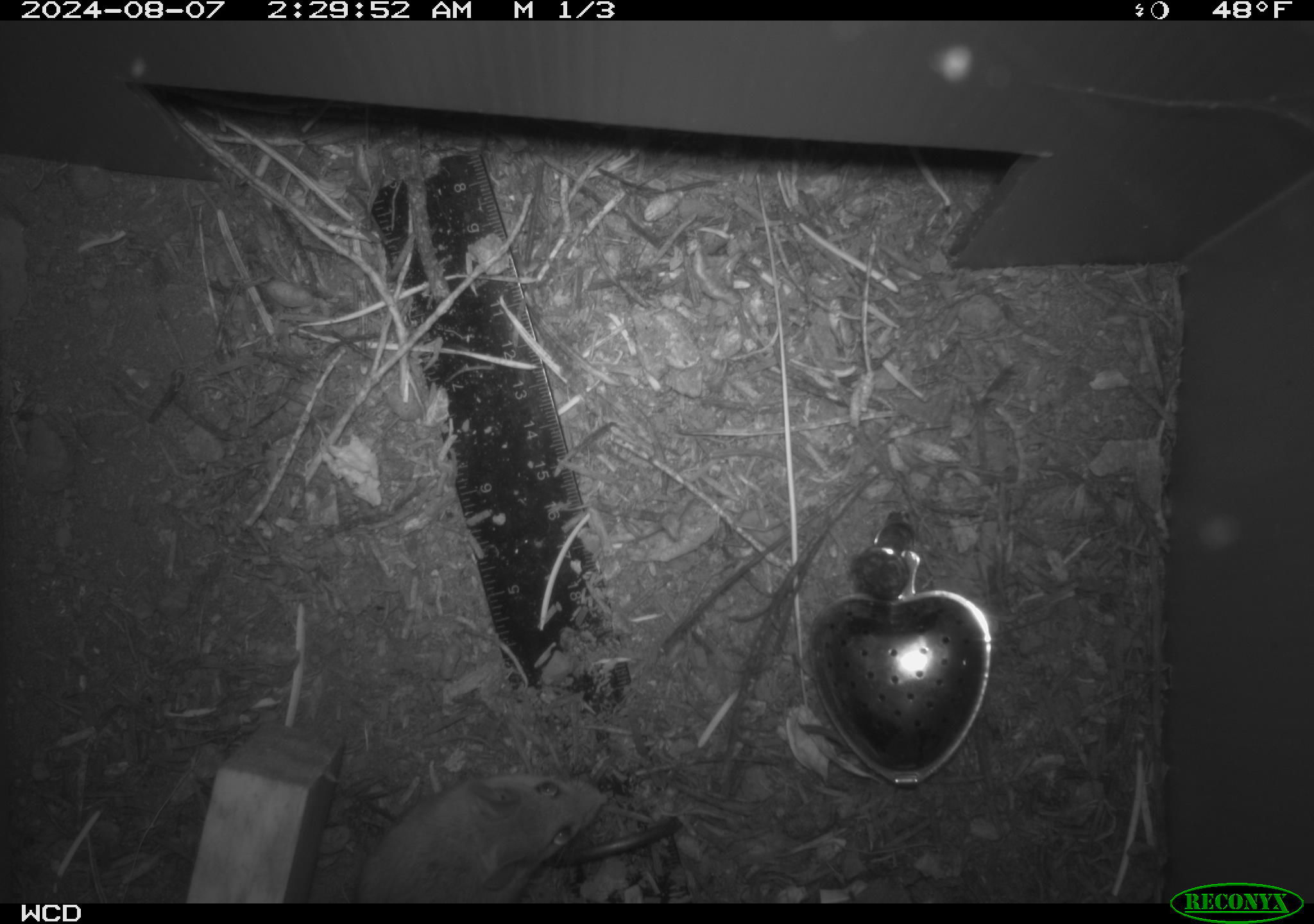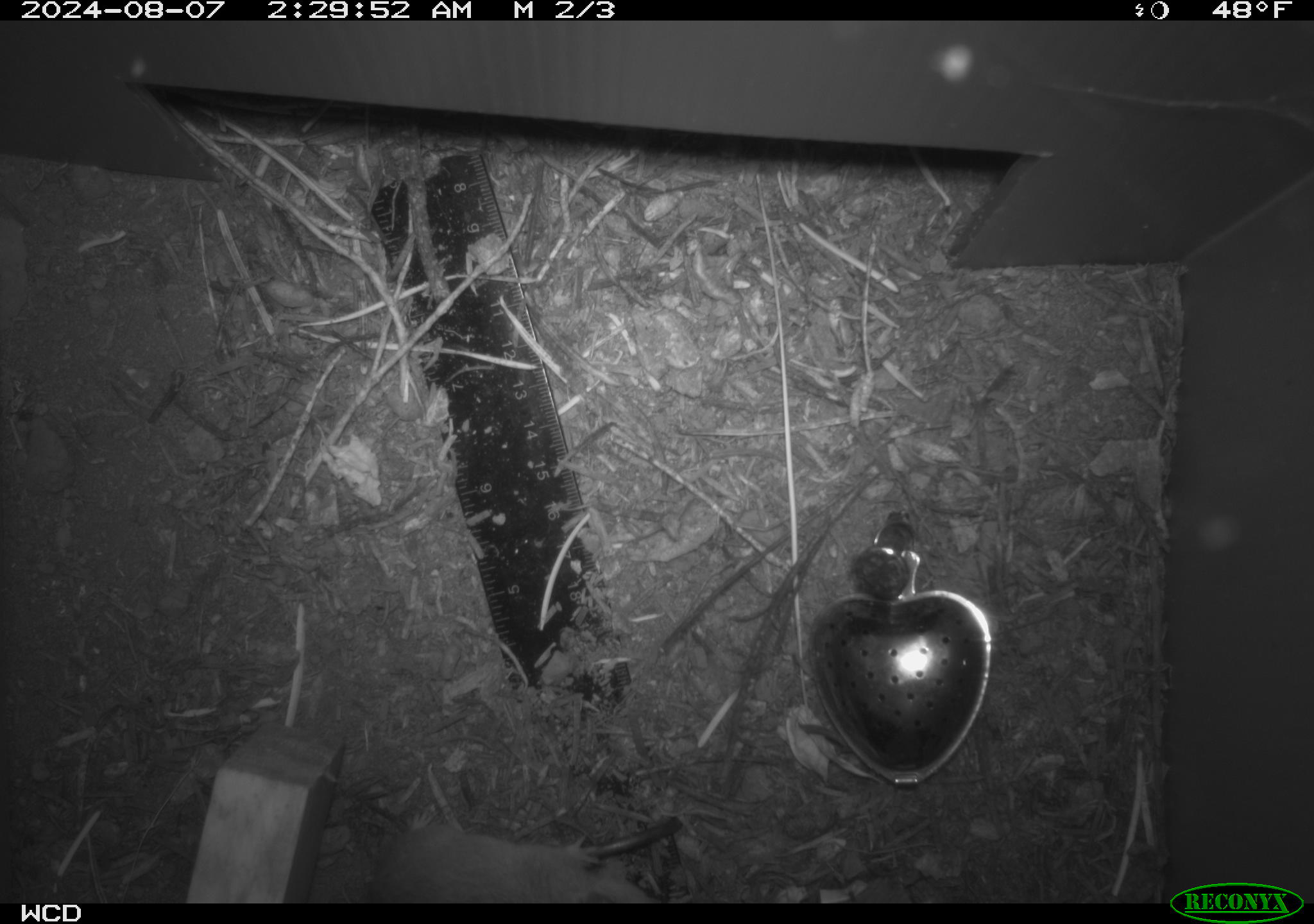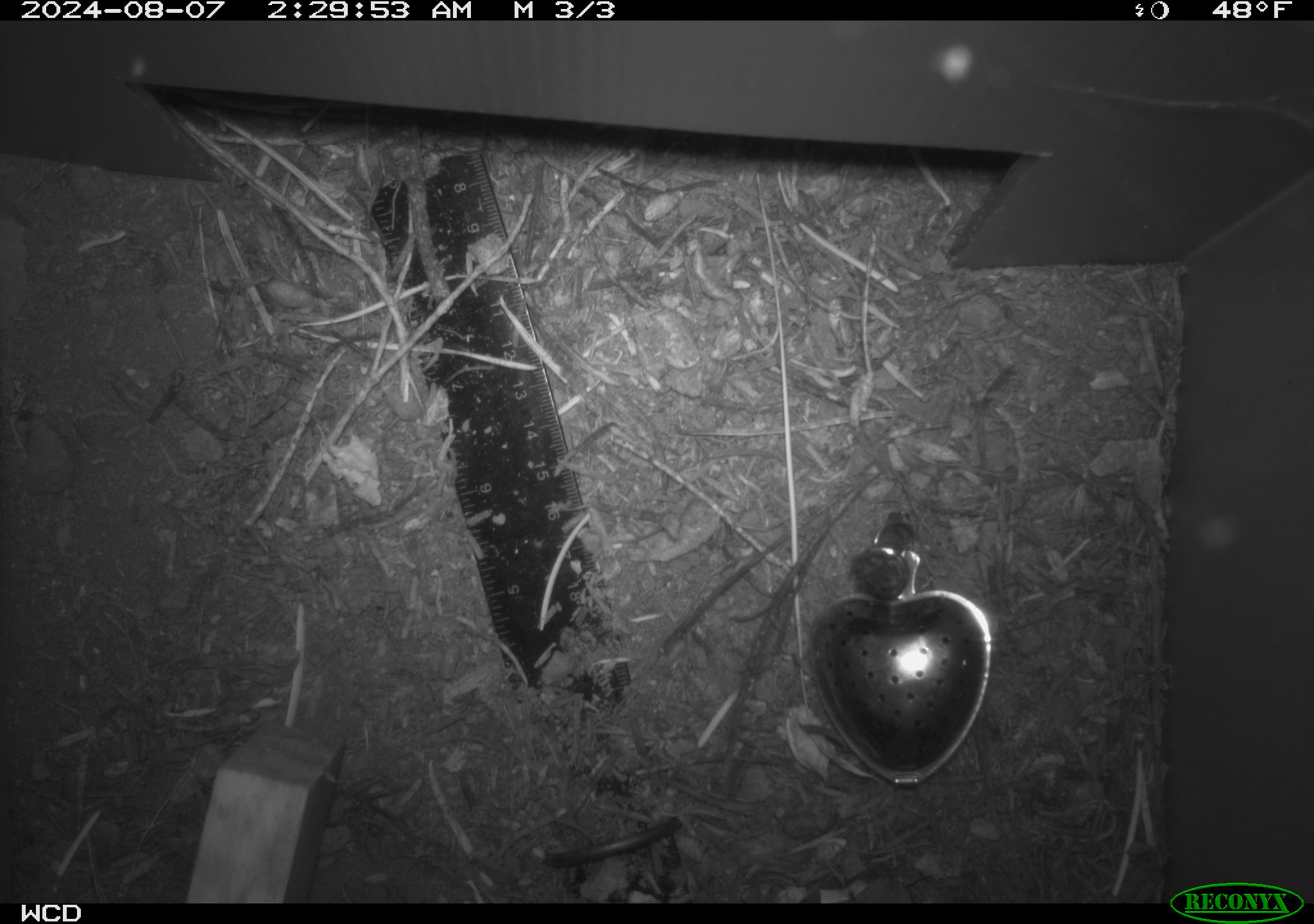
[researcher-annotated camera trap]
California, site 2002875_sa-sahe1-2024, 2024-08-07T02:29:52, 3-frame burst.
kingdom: Animalia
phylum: Chordata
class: Mammalia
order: Rodentia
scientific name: Rodentia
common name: mouse species